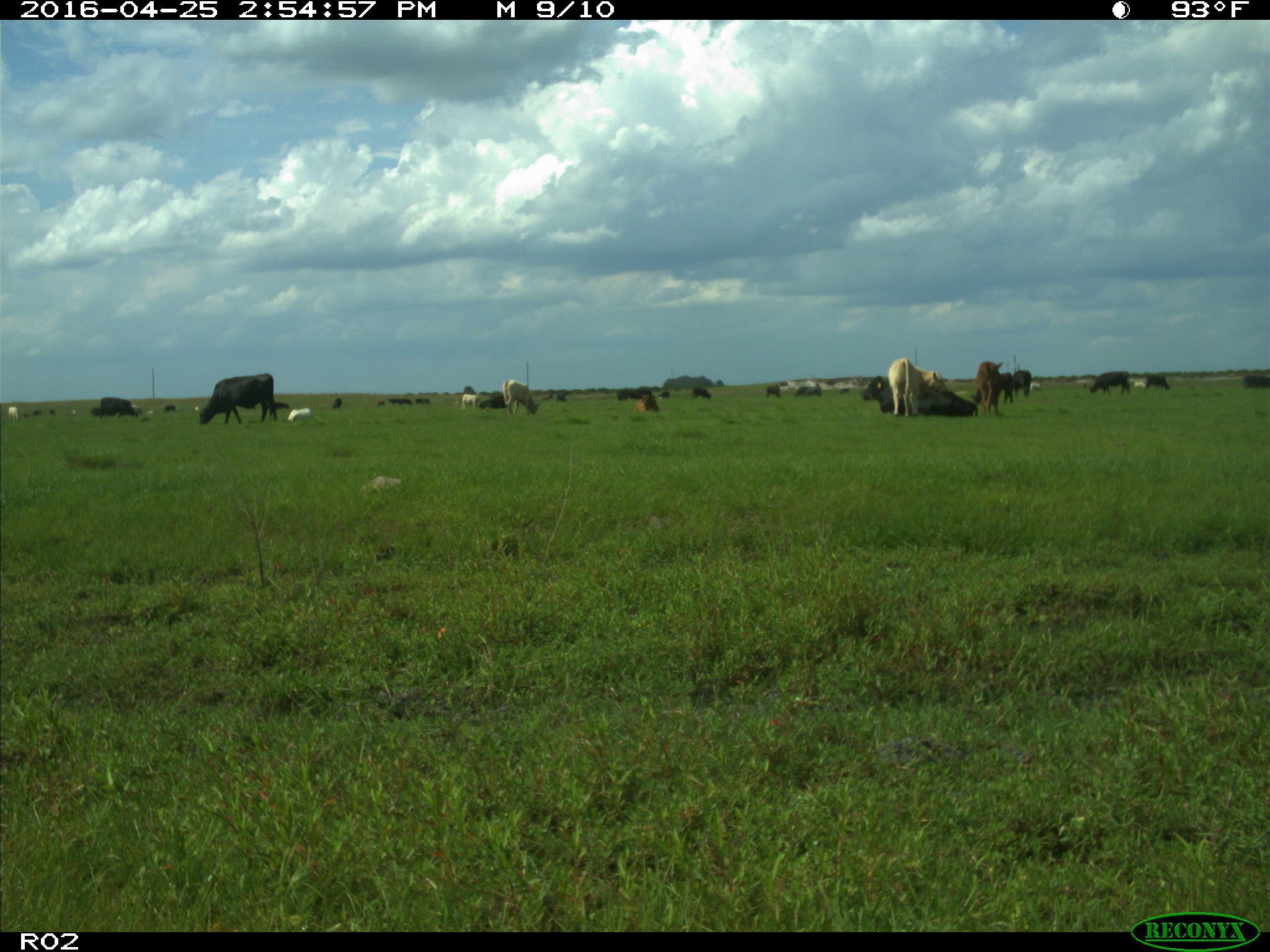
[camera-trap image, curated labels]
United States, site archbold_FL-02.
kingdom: Animalia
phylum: Chordata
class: Mammalia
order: Artiodactyla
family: Bovidae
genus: Bos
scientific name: Bos taurus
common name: domestic cow